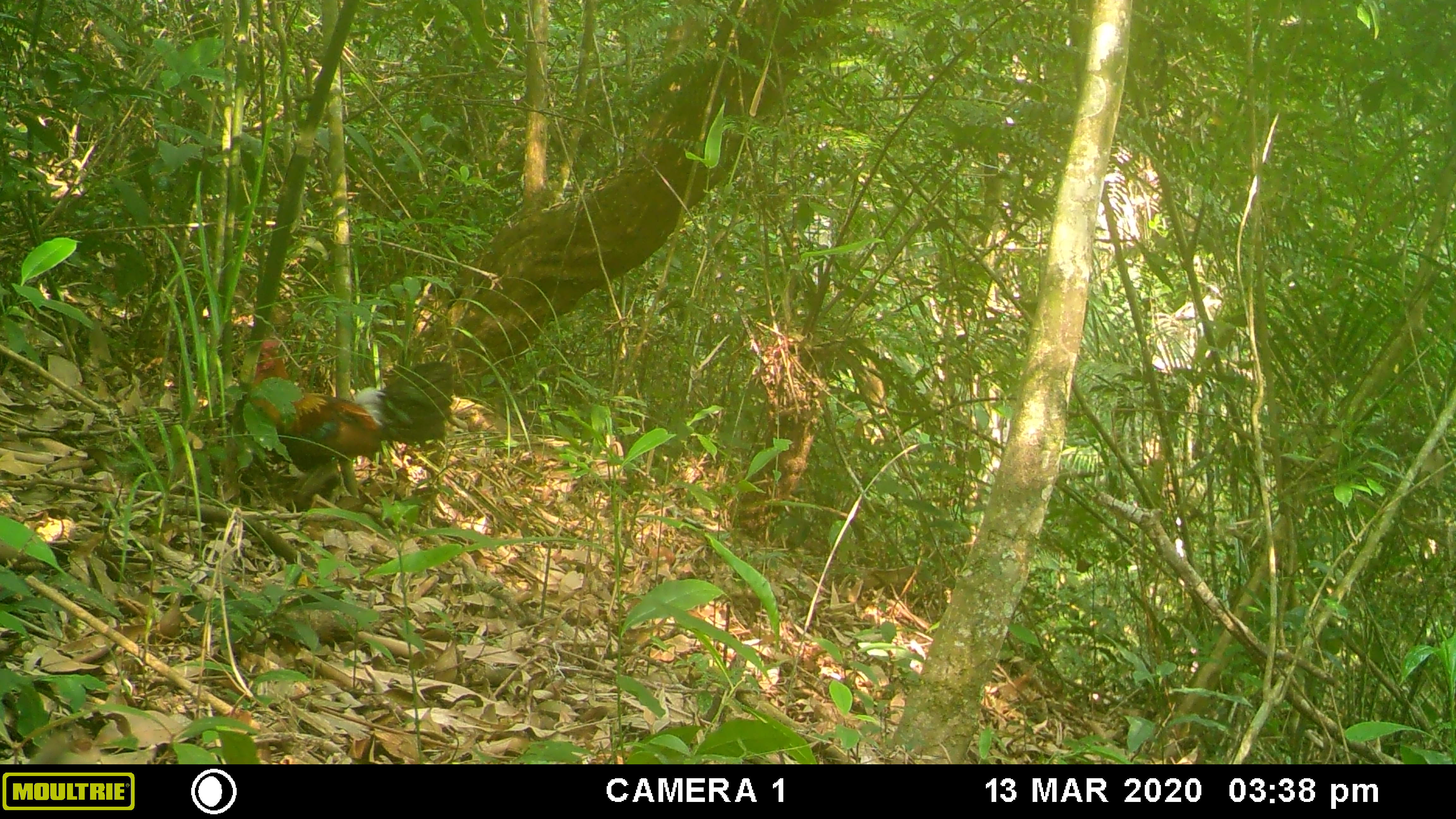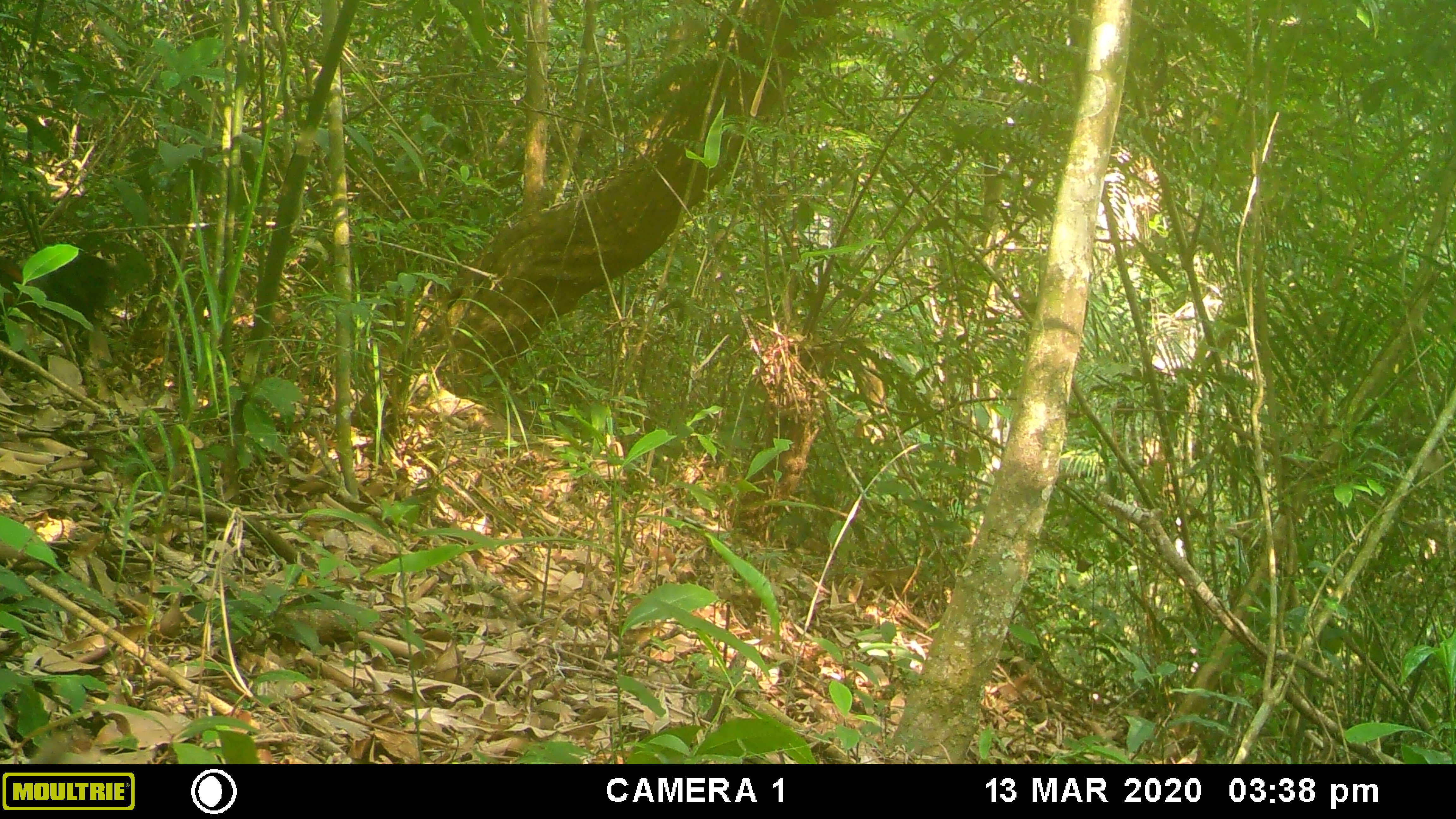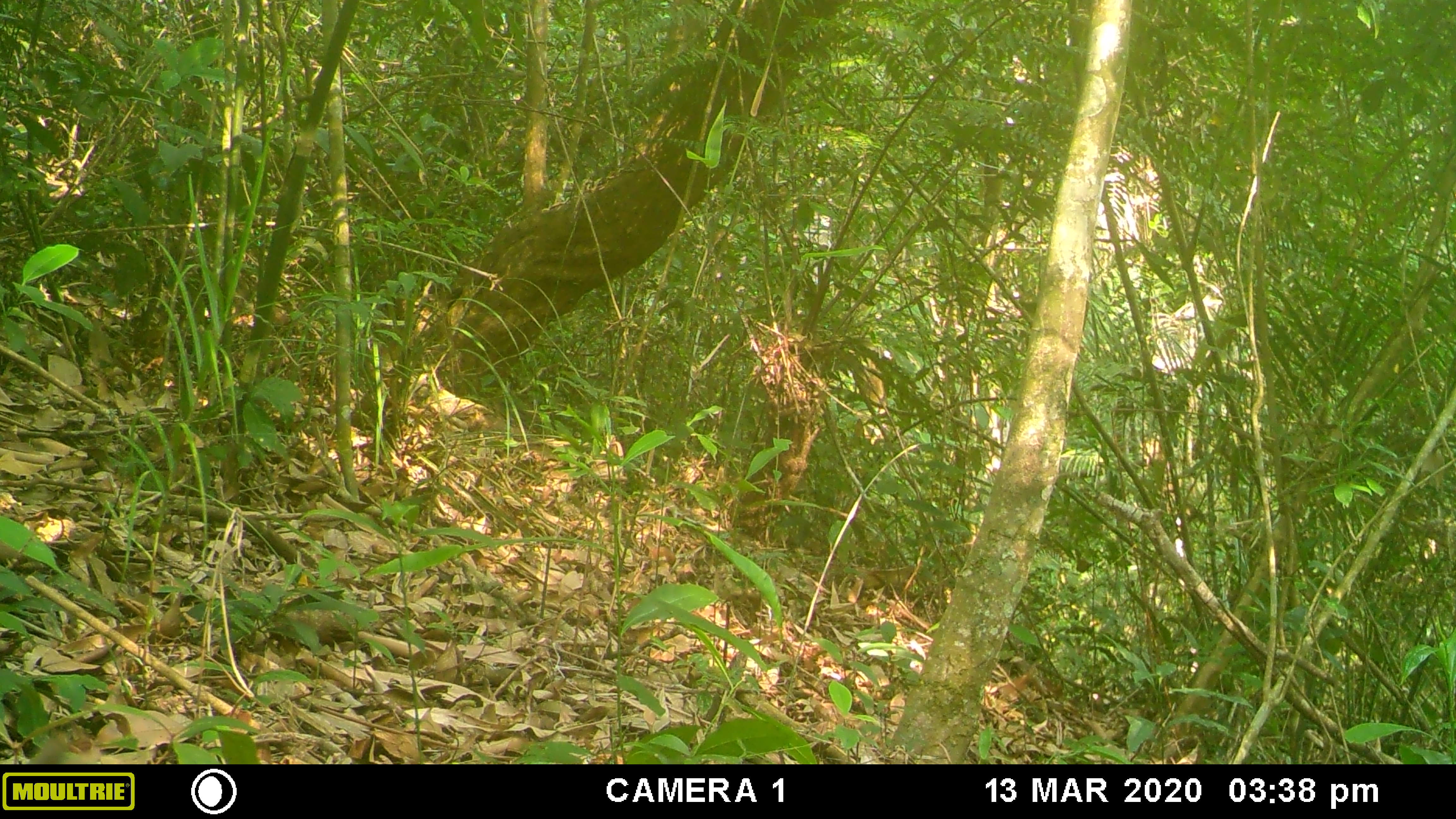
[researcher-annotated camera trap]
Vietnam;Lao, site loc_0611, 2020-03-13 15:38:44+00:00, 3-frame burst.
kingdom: Animalia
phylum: Chordata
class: Aves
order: Galliformes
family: Phasianidae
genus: Gallus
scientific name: Gallus gallus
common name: red junglefowl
Red junglefowl (Gallus gallus). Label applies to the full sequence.